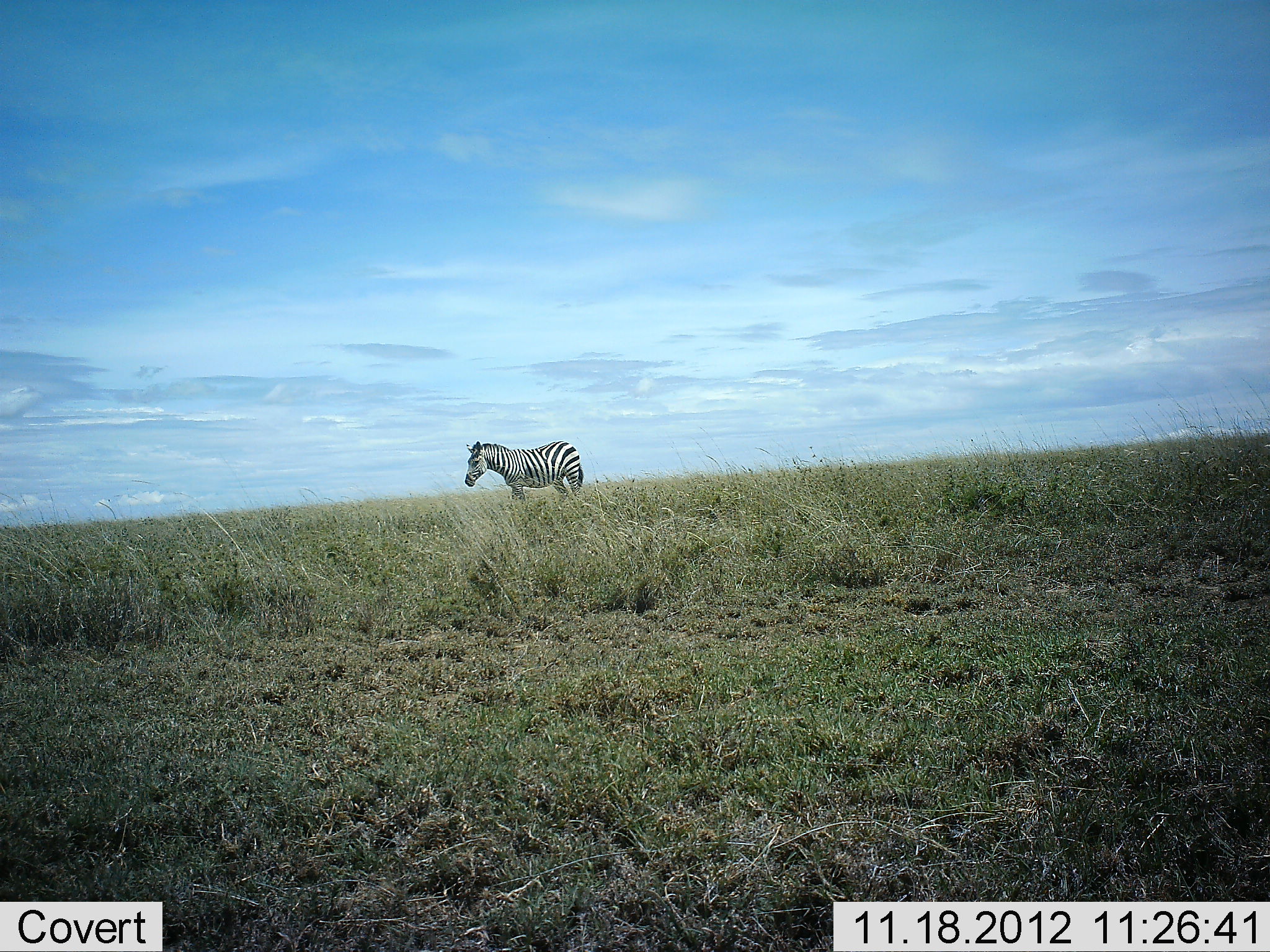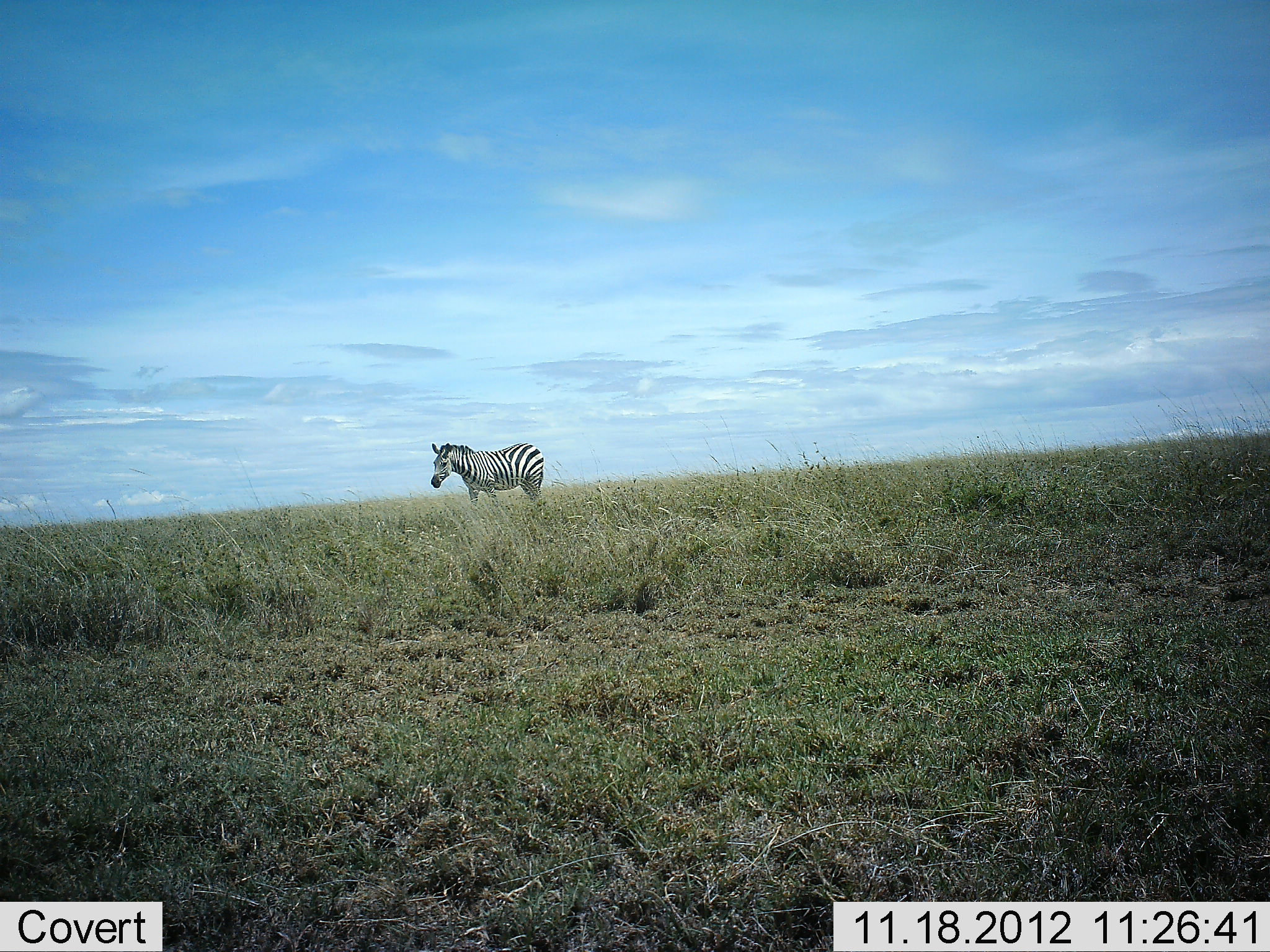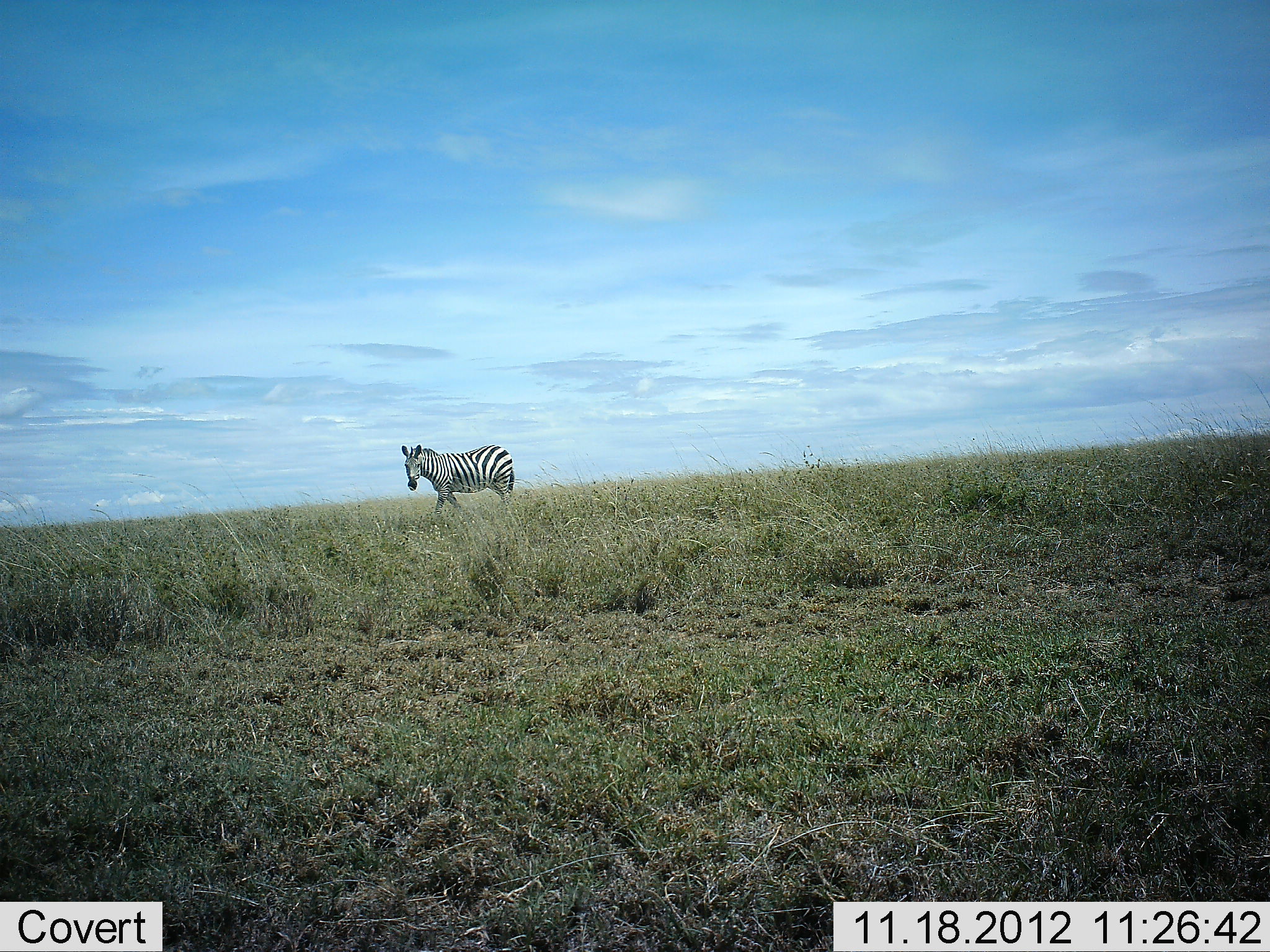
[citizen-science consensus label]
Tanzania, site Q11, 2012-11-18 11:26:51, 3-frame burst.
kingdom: Animalia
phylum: Chordata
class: Mammalia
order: Perissodactyla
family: Equidae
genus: Equus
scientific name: Equus quagga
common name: plains zebra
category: zebra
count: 1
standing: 0%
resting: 0%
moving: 100%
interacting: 0%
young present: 0%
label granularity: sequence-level